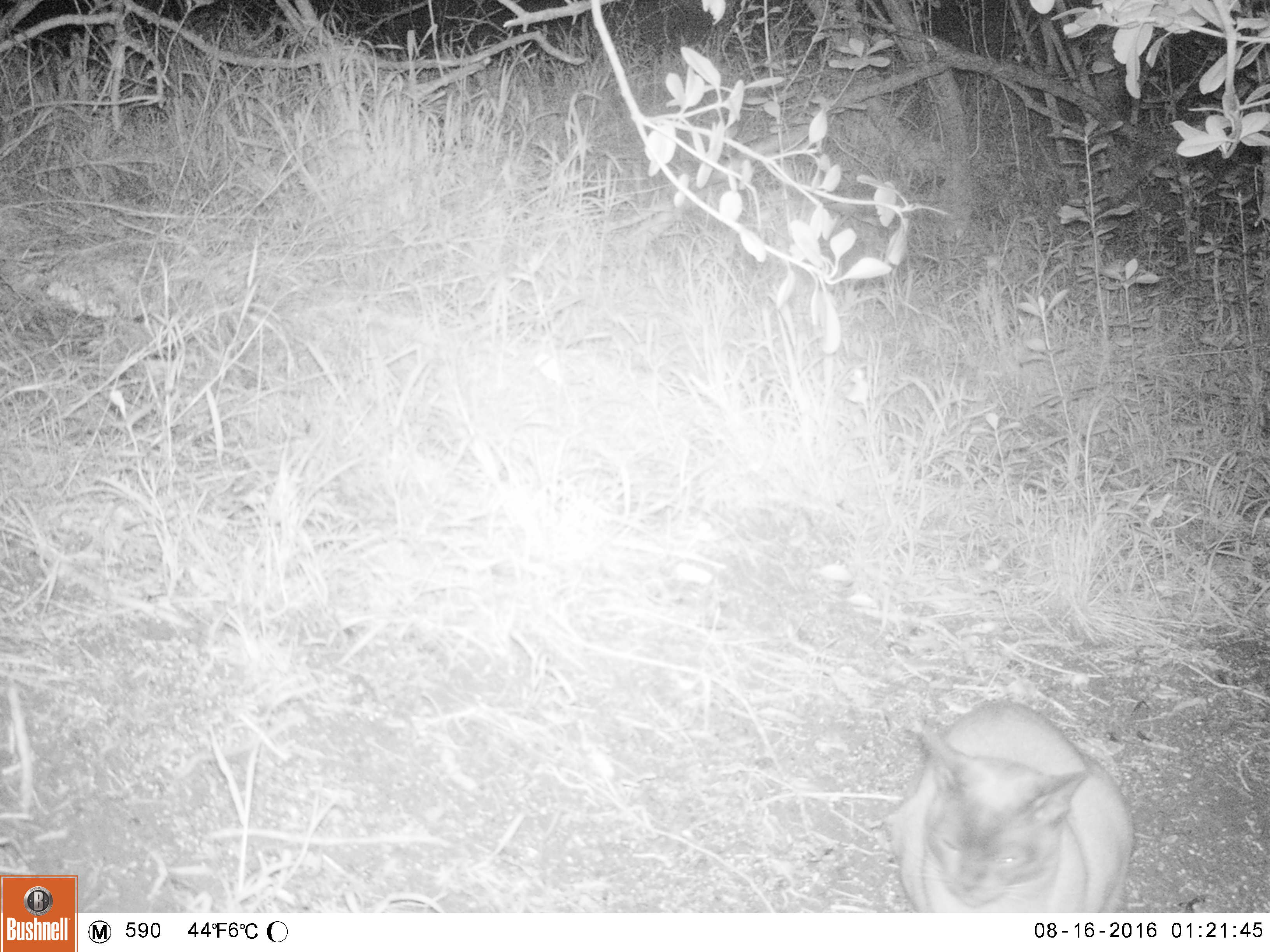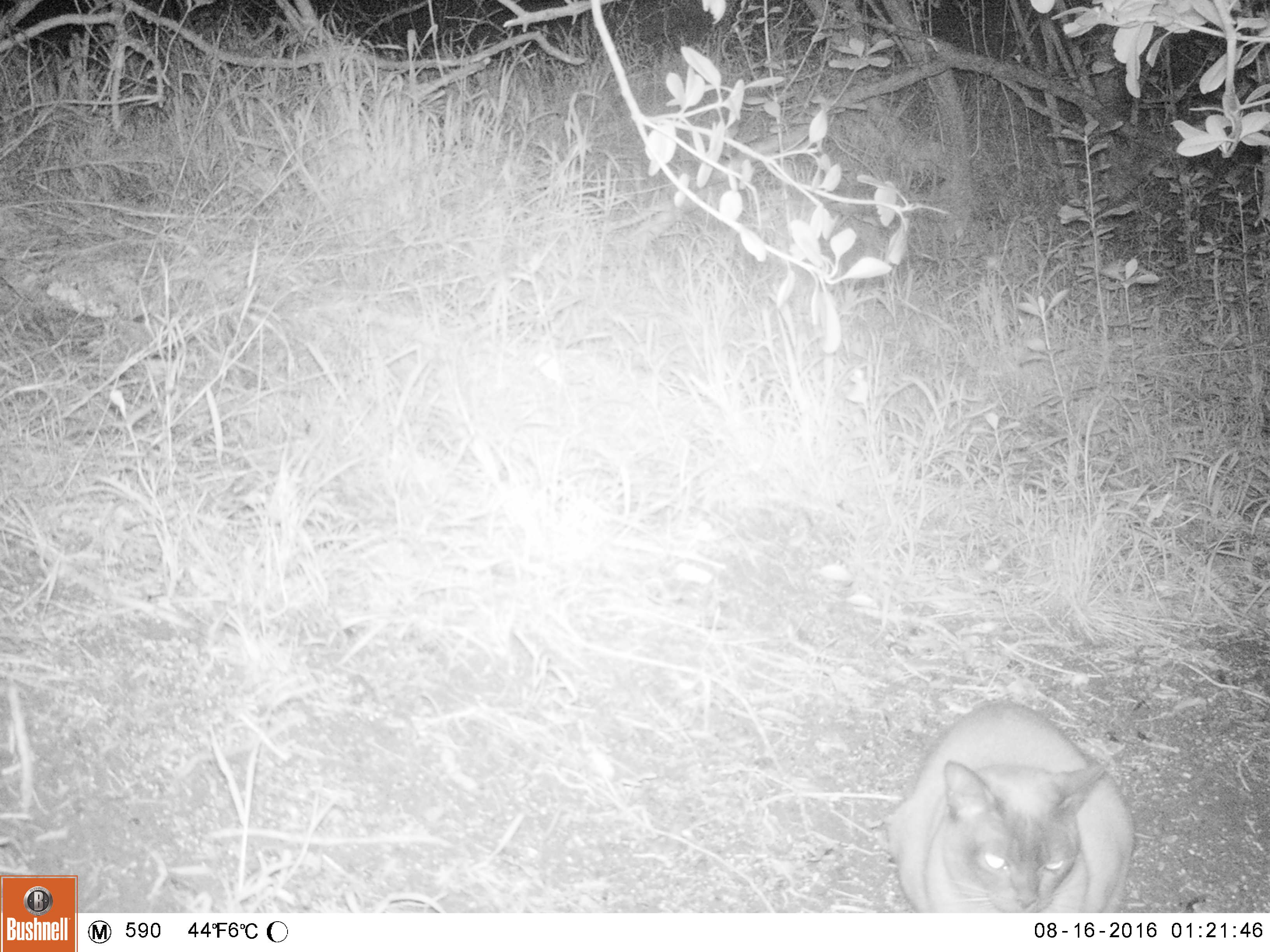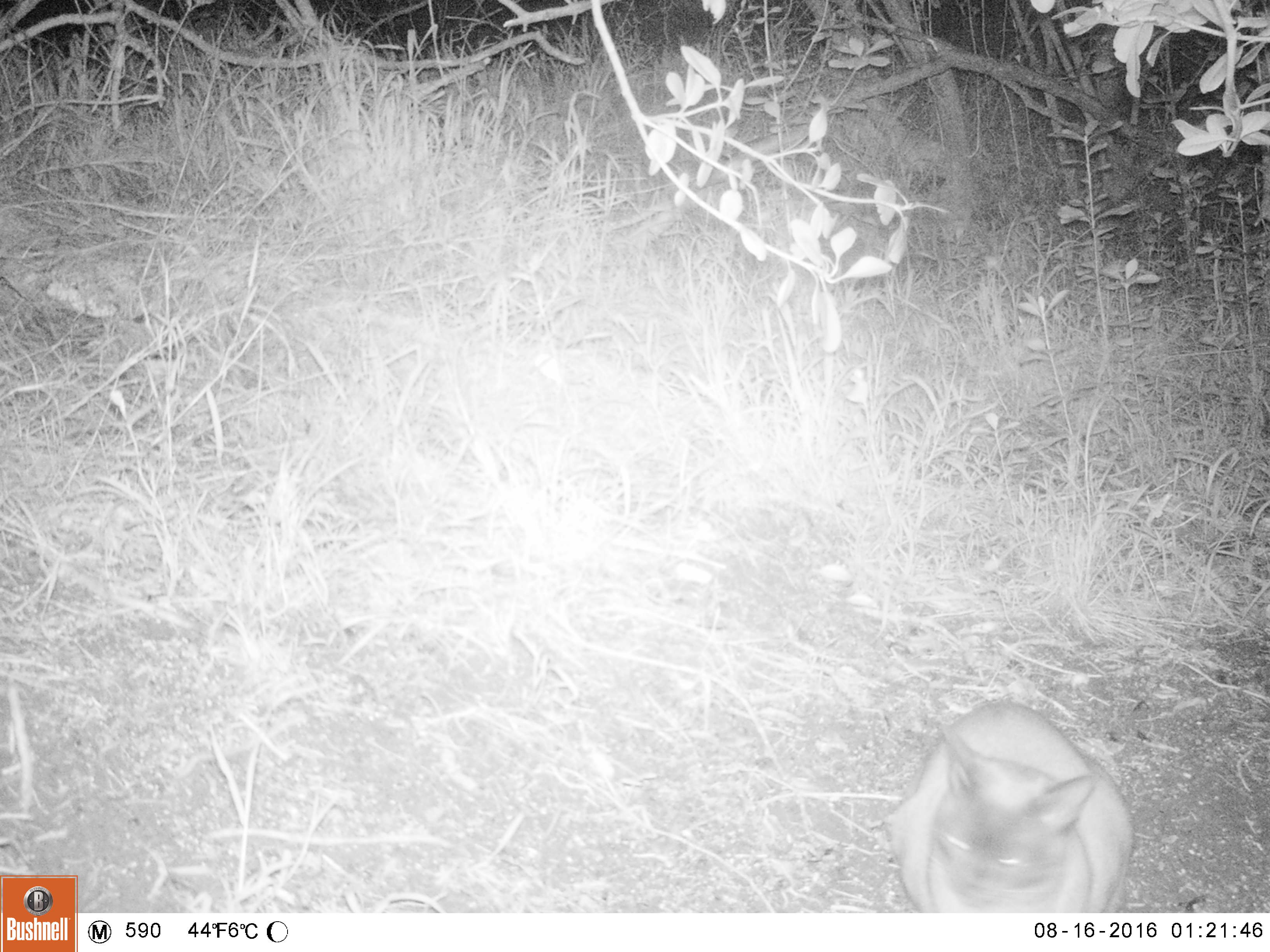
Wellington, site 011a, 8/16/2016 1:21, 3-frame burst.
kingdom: Animalia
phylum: Chordata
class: Mammalia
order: Carnivora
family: Felidae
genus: Felis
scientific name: Felis catus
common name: cat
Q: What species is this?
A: Cat (Felis catus).